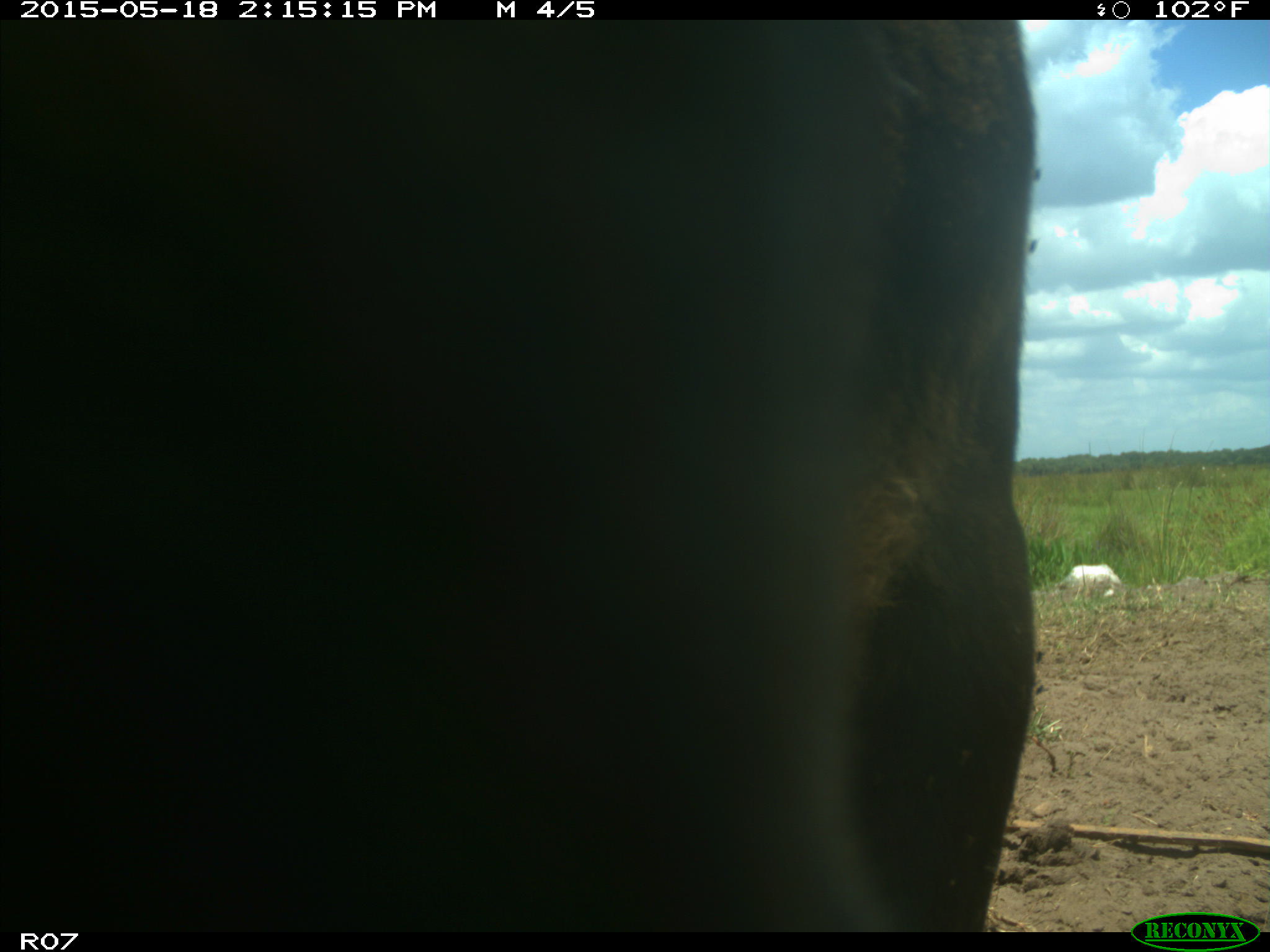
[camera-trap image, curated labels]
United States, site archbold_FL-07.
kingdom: Animalia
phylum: Chordata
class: Mammalia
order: Artiodactyla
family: Bovidae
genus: Bos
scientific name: Bos taurus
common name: domestic cow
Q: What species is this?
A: Bos taurus (domestic cow).